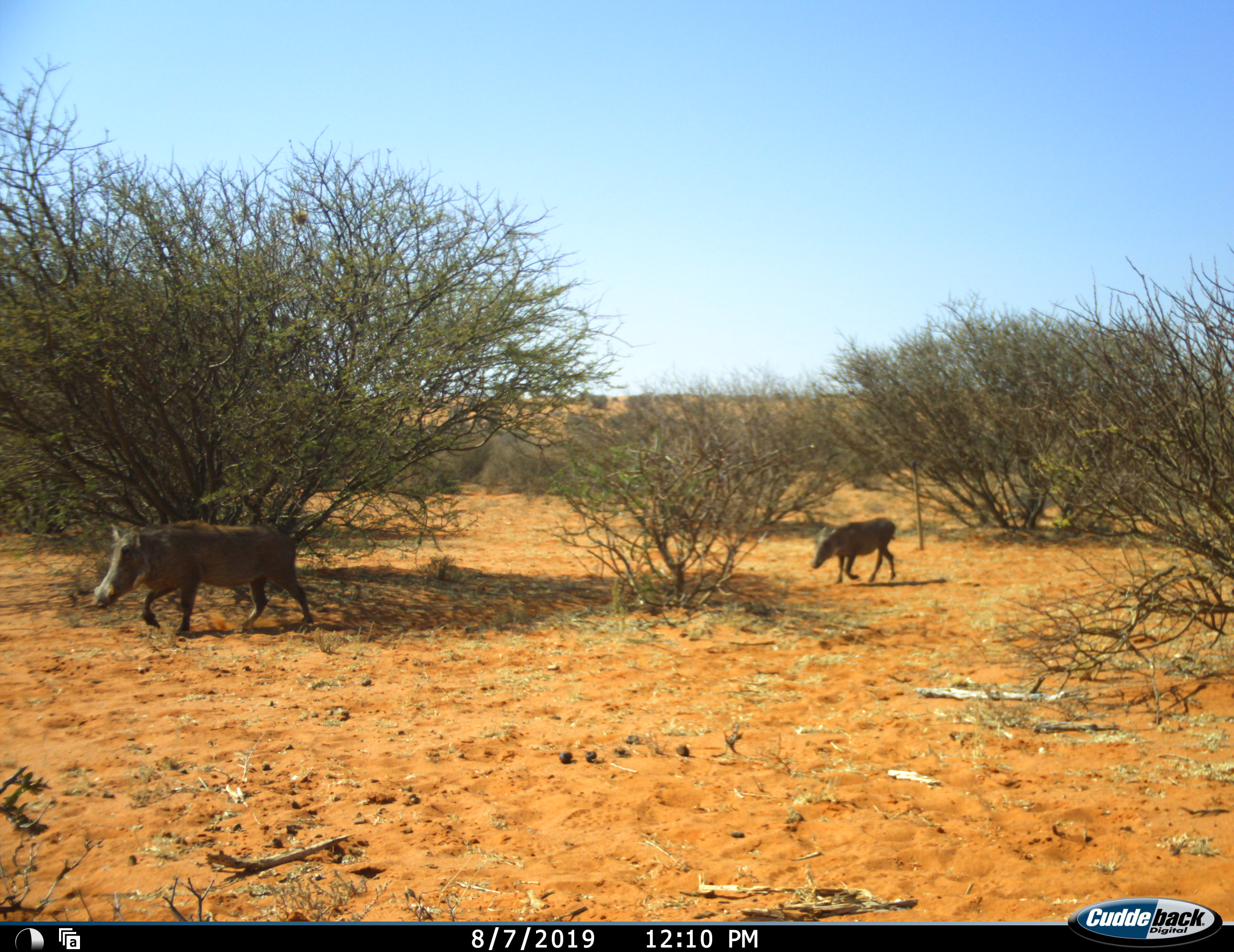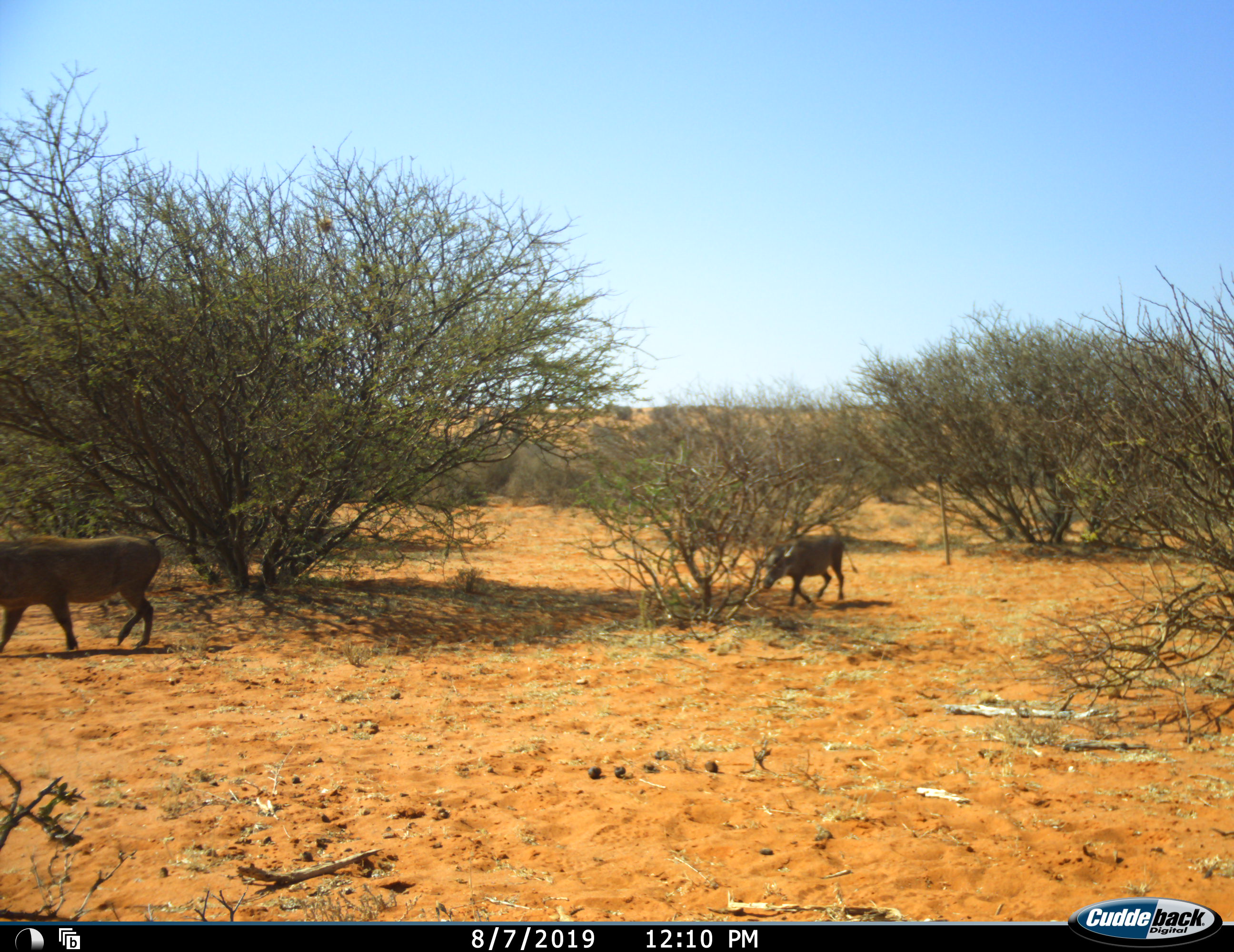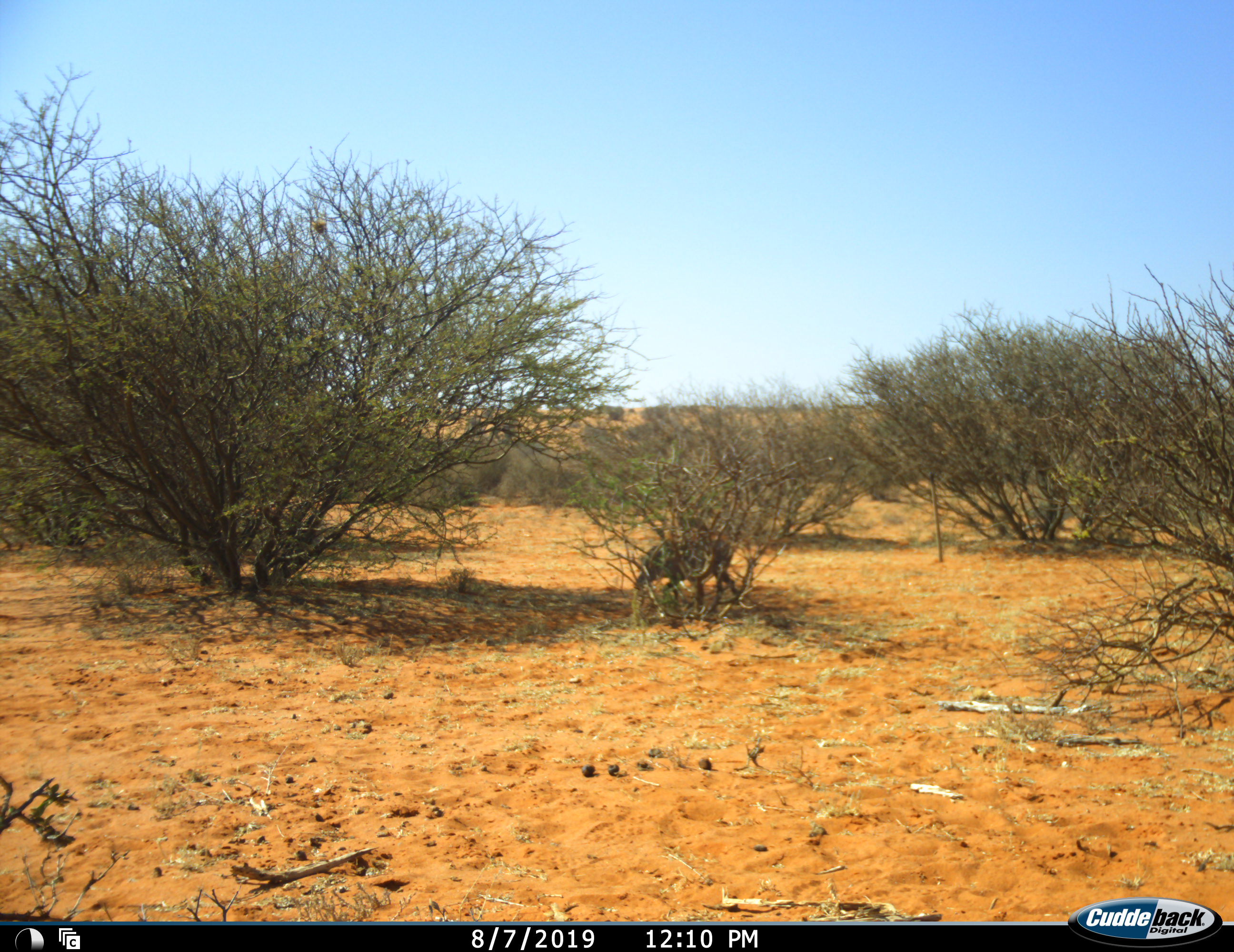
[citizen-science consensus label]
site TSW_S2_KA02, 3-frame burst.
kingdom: Animalia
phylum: Chordata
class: Mammalia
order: Artiodactyla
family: Suidae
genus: Phacochoerus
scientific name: Phacochoerus africanus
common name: warthog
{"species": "warthog (Phacochoerus africanus)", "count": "2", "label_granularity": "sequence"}